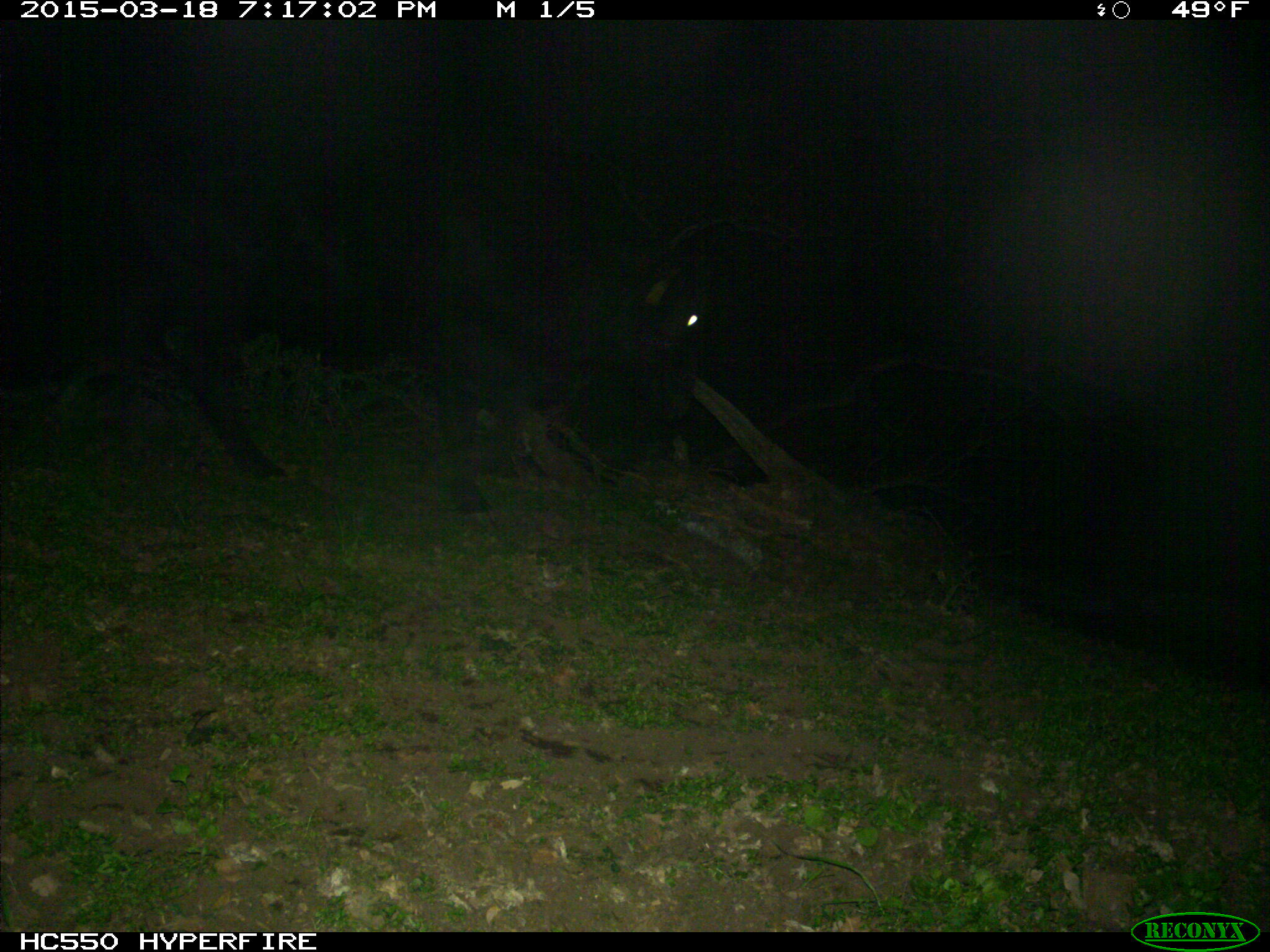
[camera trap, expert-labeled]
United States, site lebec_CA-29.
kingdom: Animalia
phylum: Chordata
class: Mammalia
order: Artiodactyla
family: Bovidae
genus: Bos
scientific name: Bos taurus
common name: domestic cow